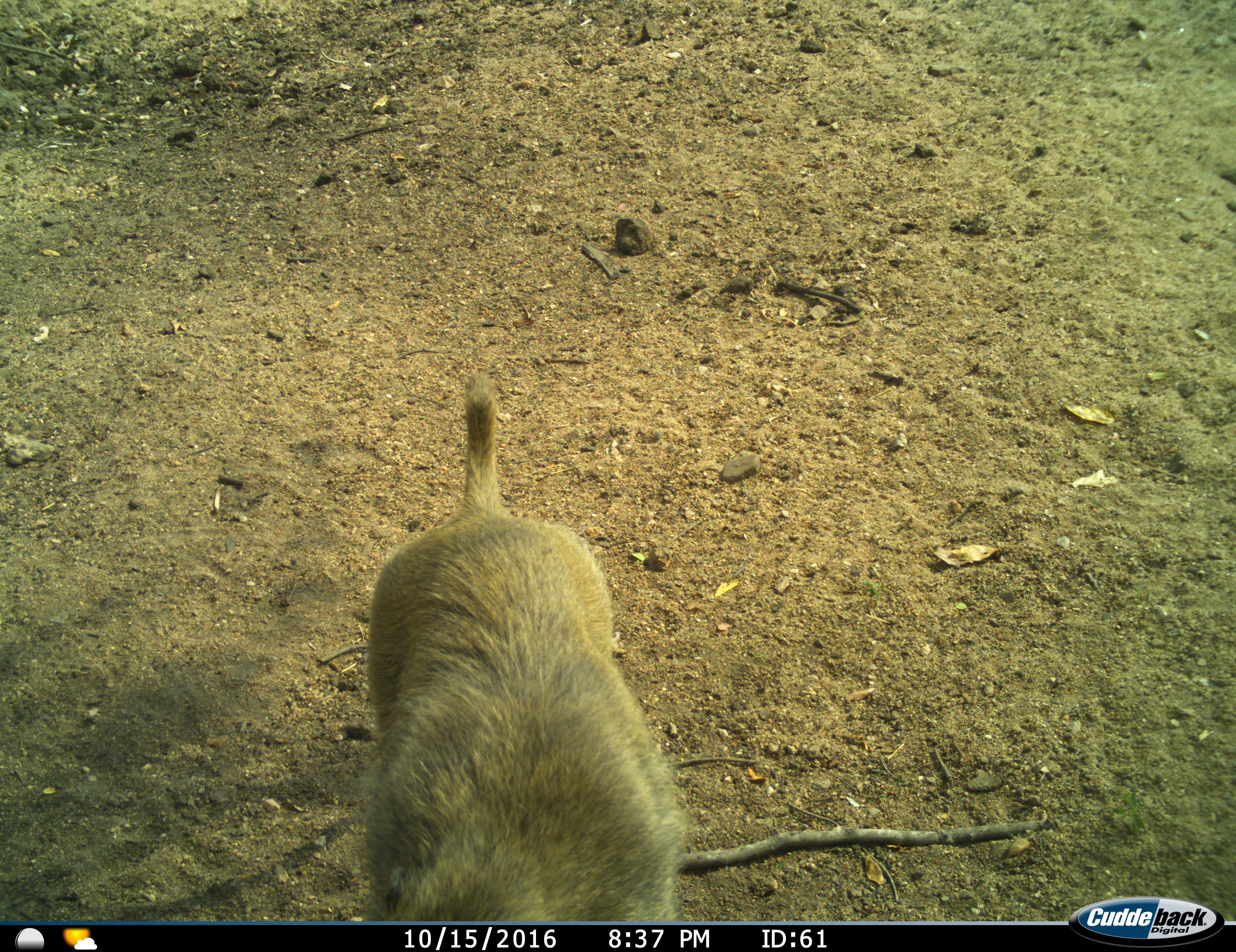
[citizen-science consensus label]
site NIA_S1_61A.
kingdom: Animalia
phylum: Chordata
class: Mammalia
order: Primates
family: Cercopithecidae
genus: Papio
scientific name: Papio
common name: baboon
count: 1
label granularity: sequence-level